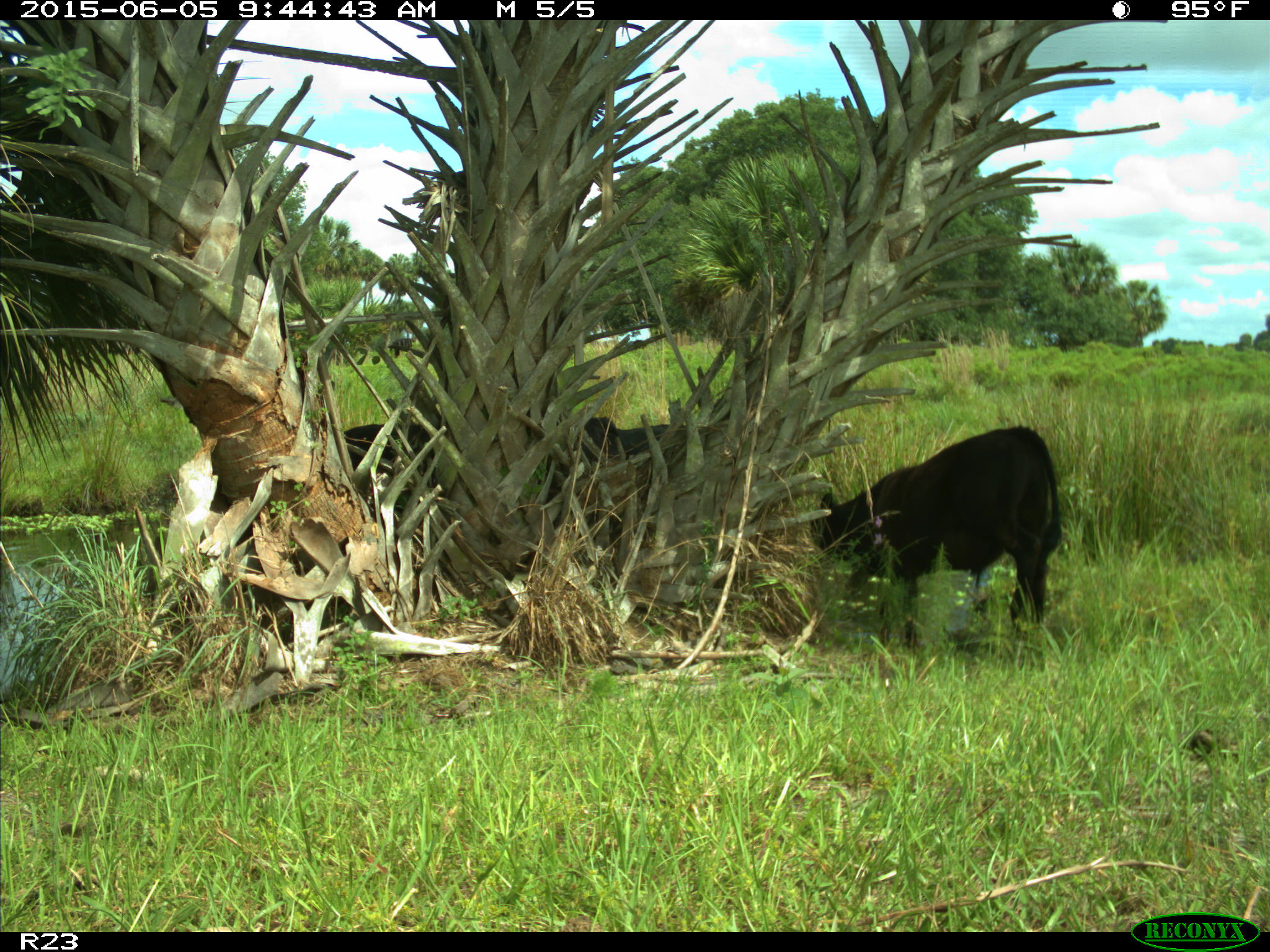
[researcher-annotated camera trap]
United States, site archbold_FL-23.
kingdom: Animalia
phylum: Chordata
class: Mammalia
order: Artiodactyla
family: Bovidae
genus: Bos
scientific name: Bos taurus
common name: domestic cow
Bos taurus (domestic cow).